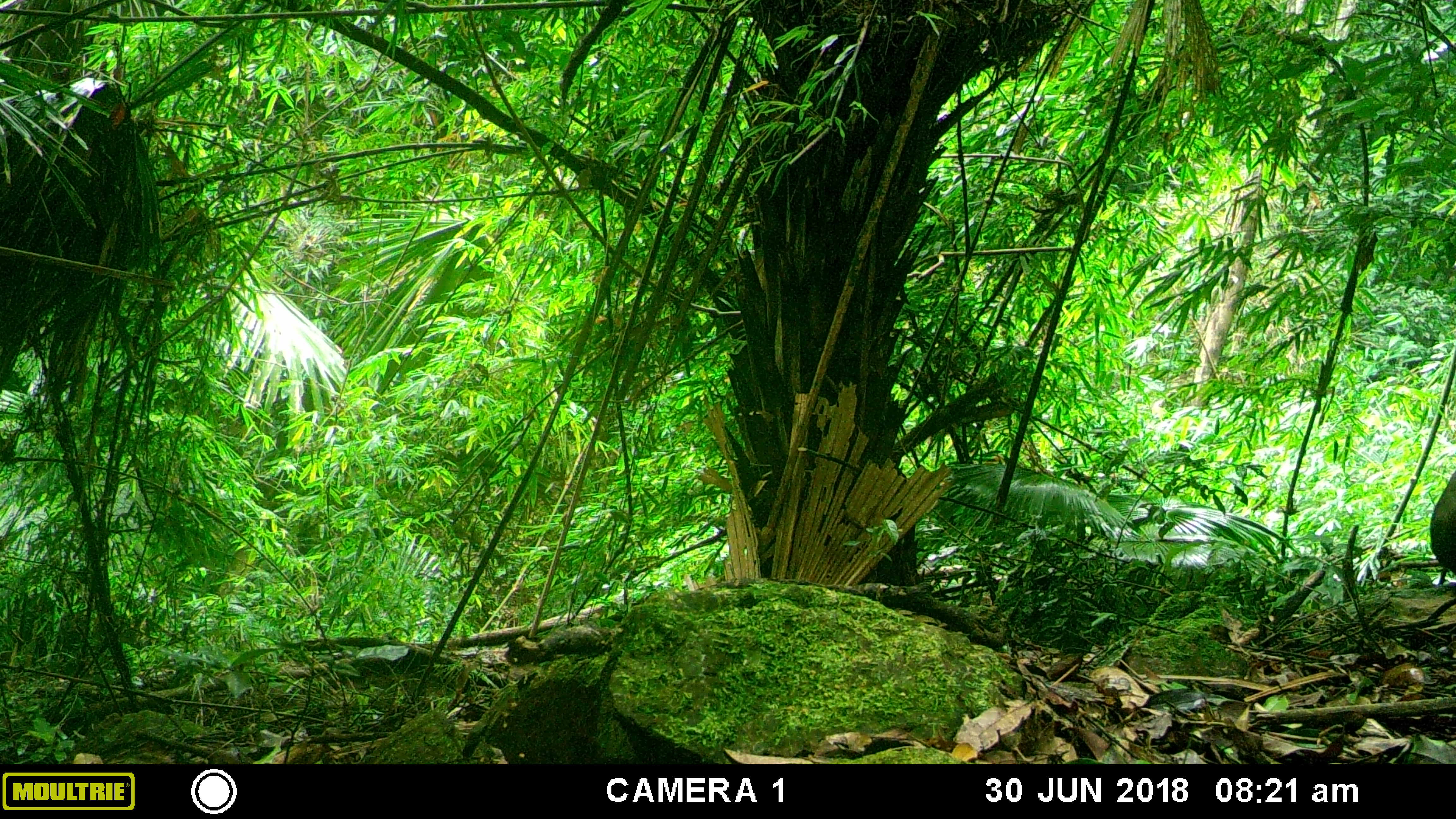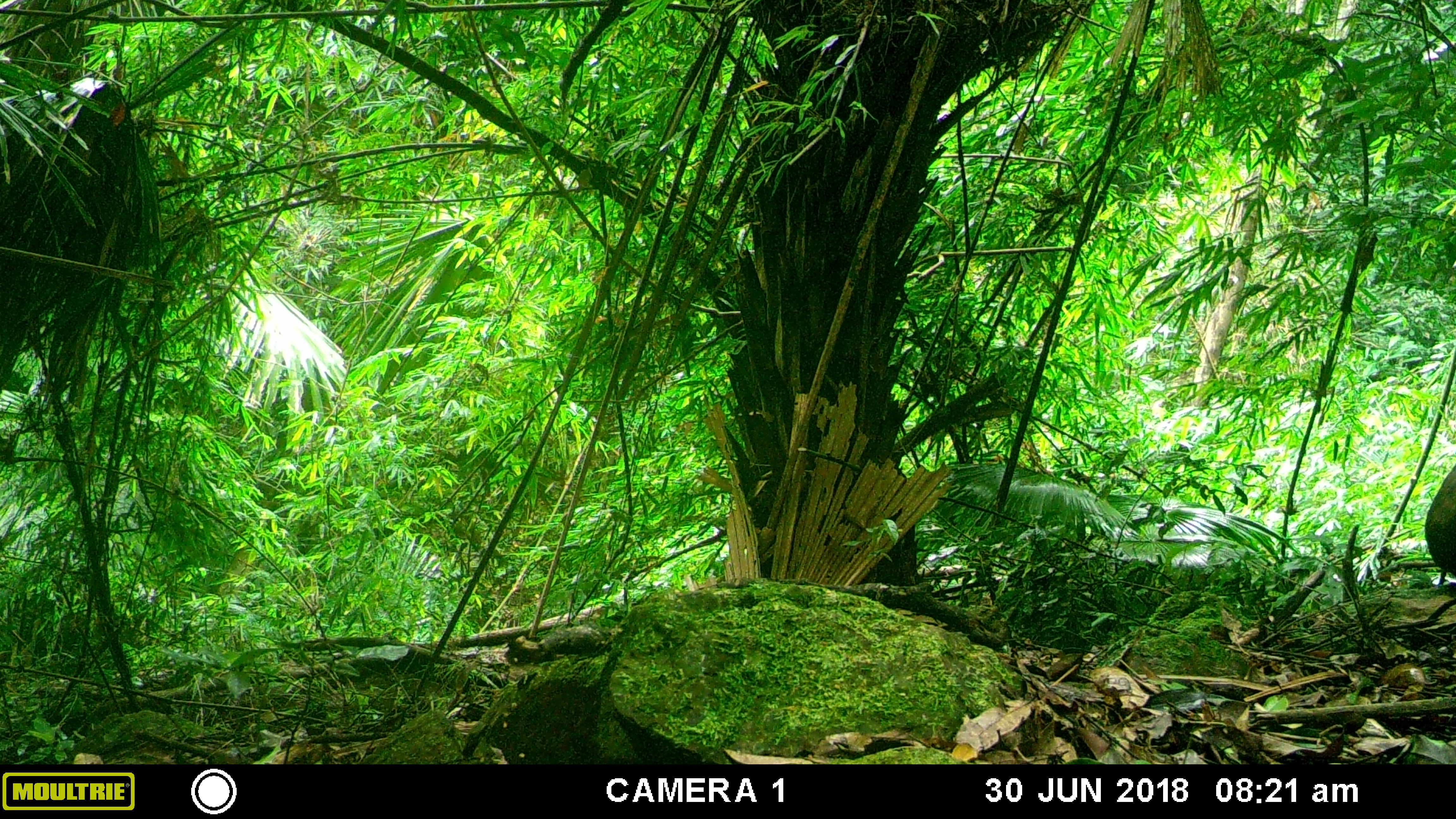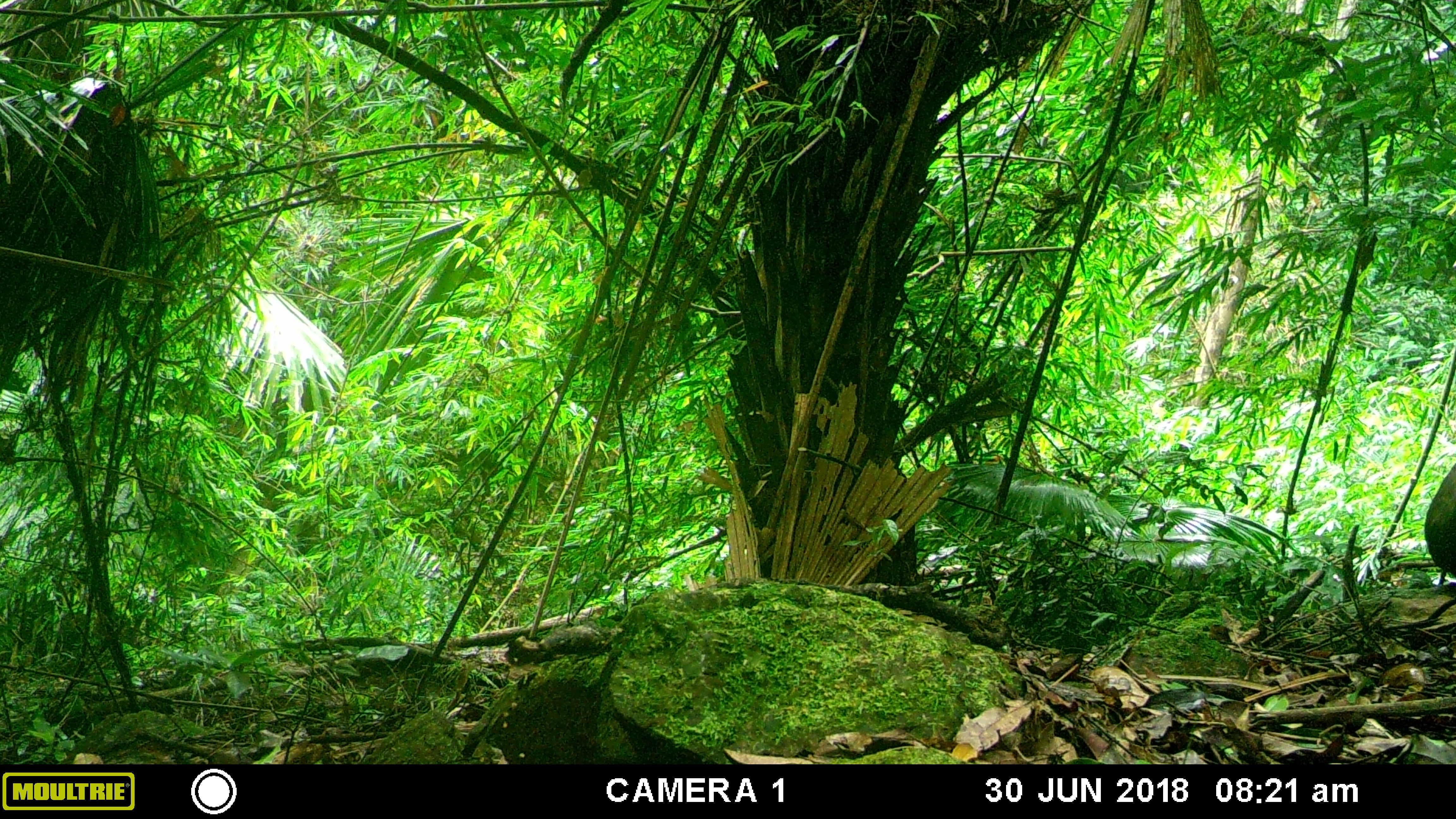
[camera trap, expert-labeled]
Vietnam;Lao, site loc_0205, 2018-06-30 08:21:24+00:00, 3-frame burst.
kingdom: Animalia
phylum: Chordata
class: Mammalia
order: Primates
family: Cercopithecidae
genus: Macaca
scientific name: Macaca arctoides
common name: stump-tailed macaque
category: stump tailed macaque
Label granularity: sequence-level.